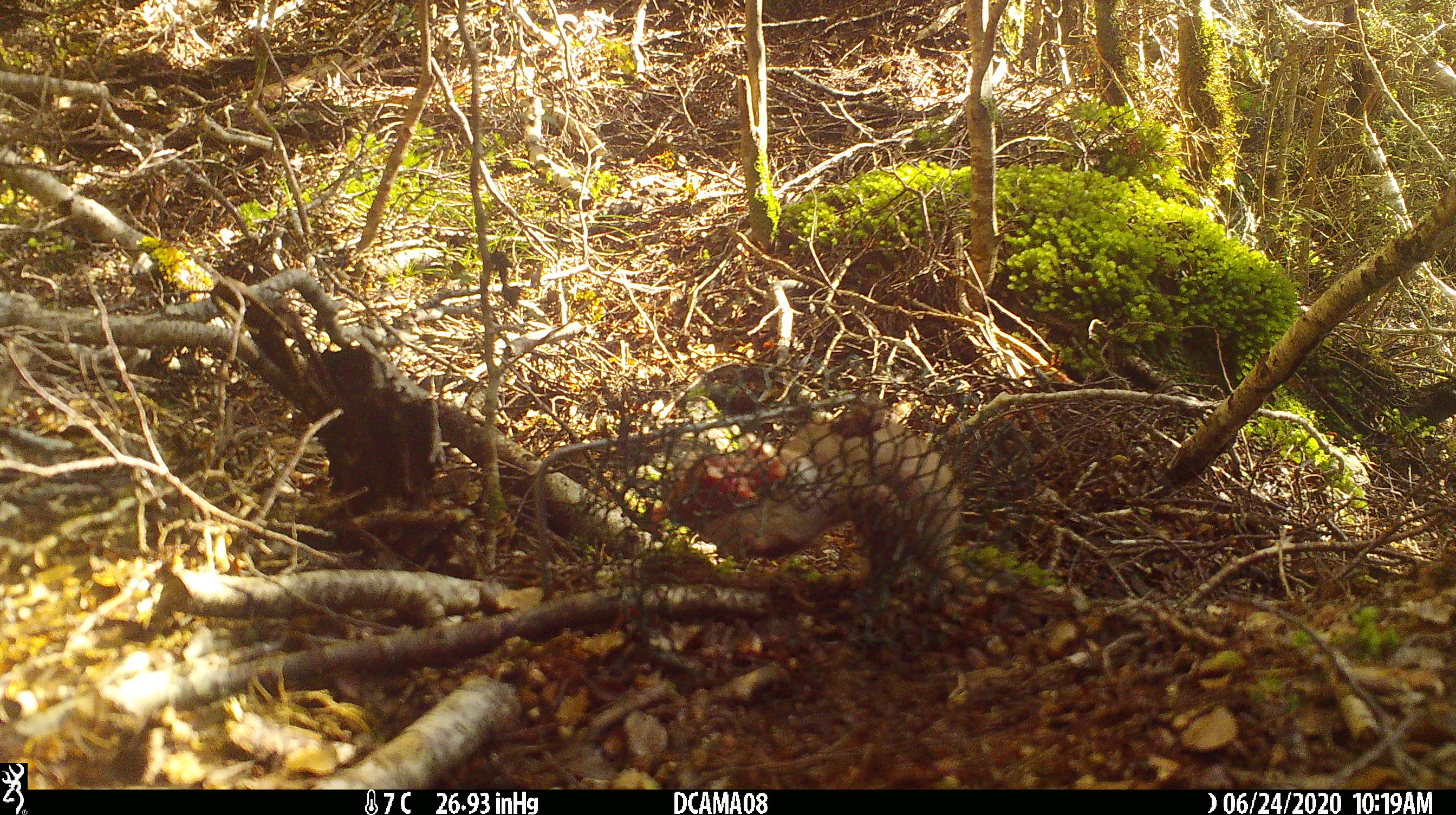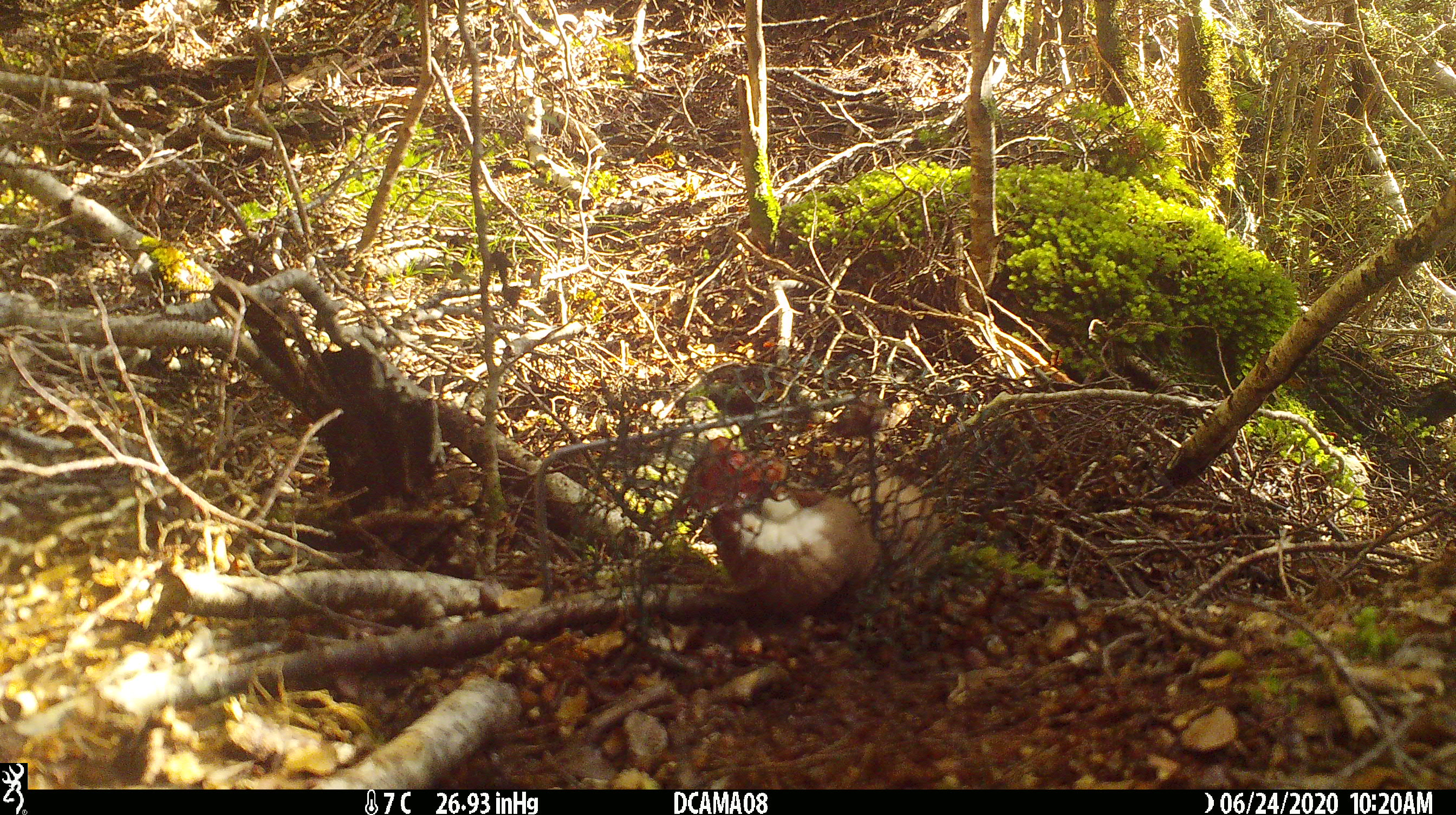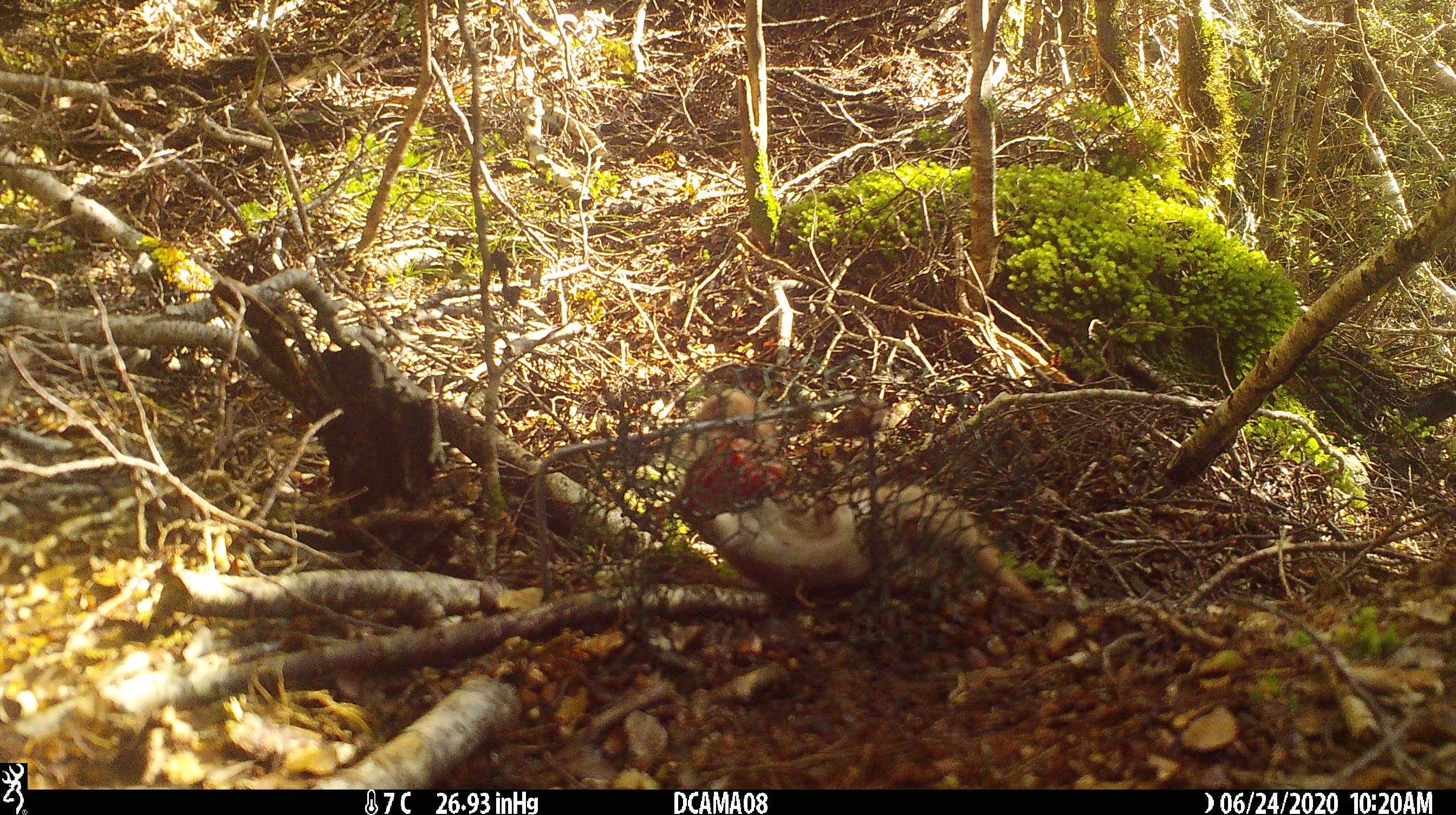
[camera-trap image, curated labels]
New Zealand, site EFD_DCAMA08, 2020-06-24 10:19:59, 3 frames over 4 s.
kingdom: Animalia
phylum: Chordata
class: Mammalia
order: Carnivora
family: Mustelidae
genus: Mustela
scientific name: Mustela nivalis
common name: least weasel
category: weasel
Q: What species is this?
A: Weasel (least weasel) (Mustela nivalis).